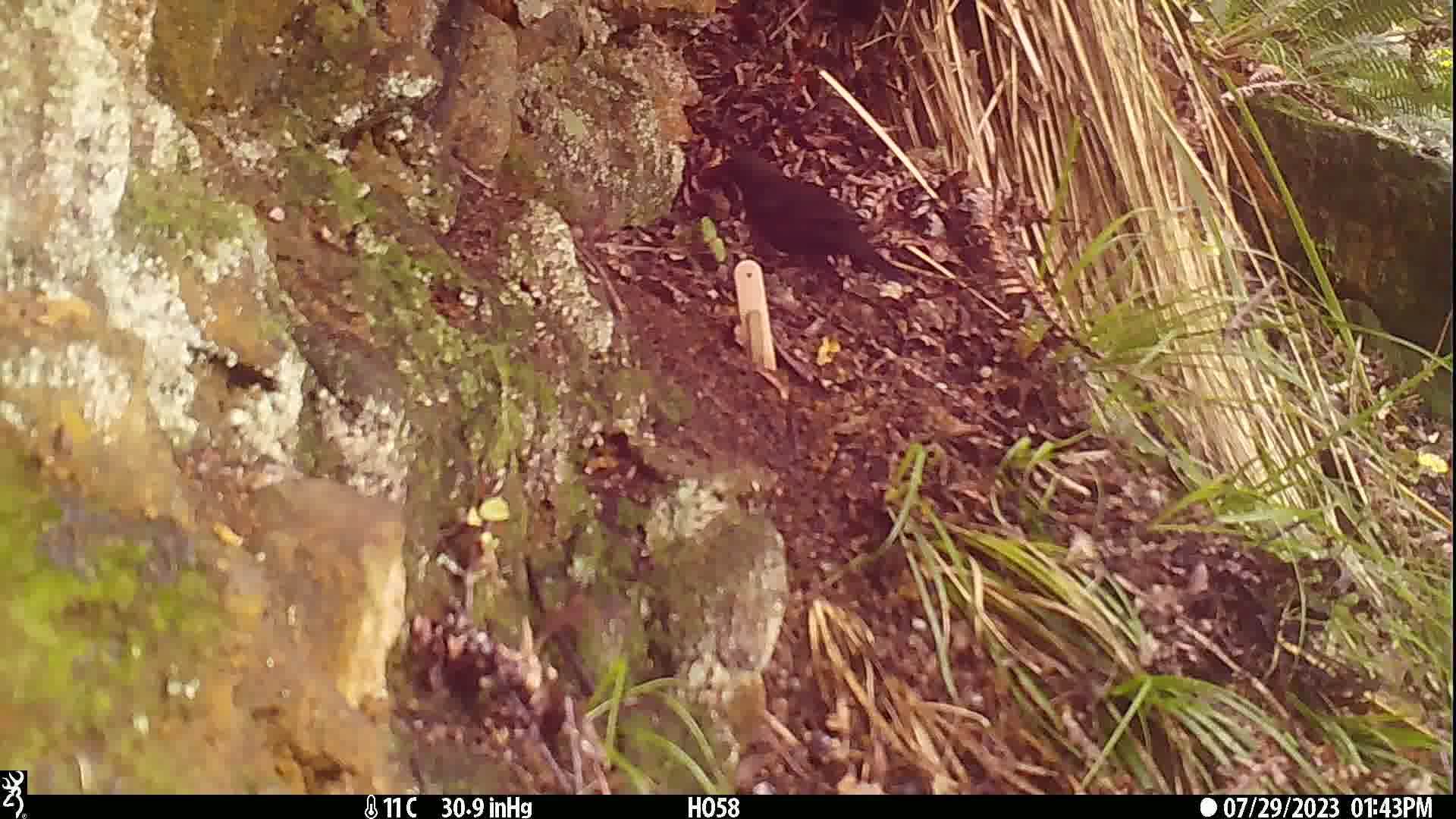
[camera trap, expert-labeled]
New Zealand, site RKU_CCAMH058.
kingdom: Animalia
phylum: Chordata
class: Aves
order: Passeriformes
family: Turdidae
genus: Turdus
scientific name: Turdus merula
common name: eurasian blackbird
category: blackbird